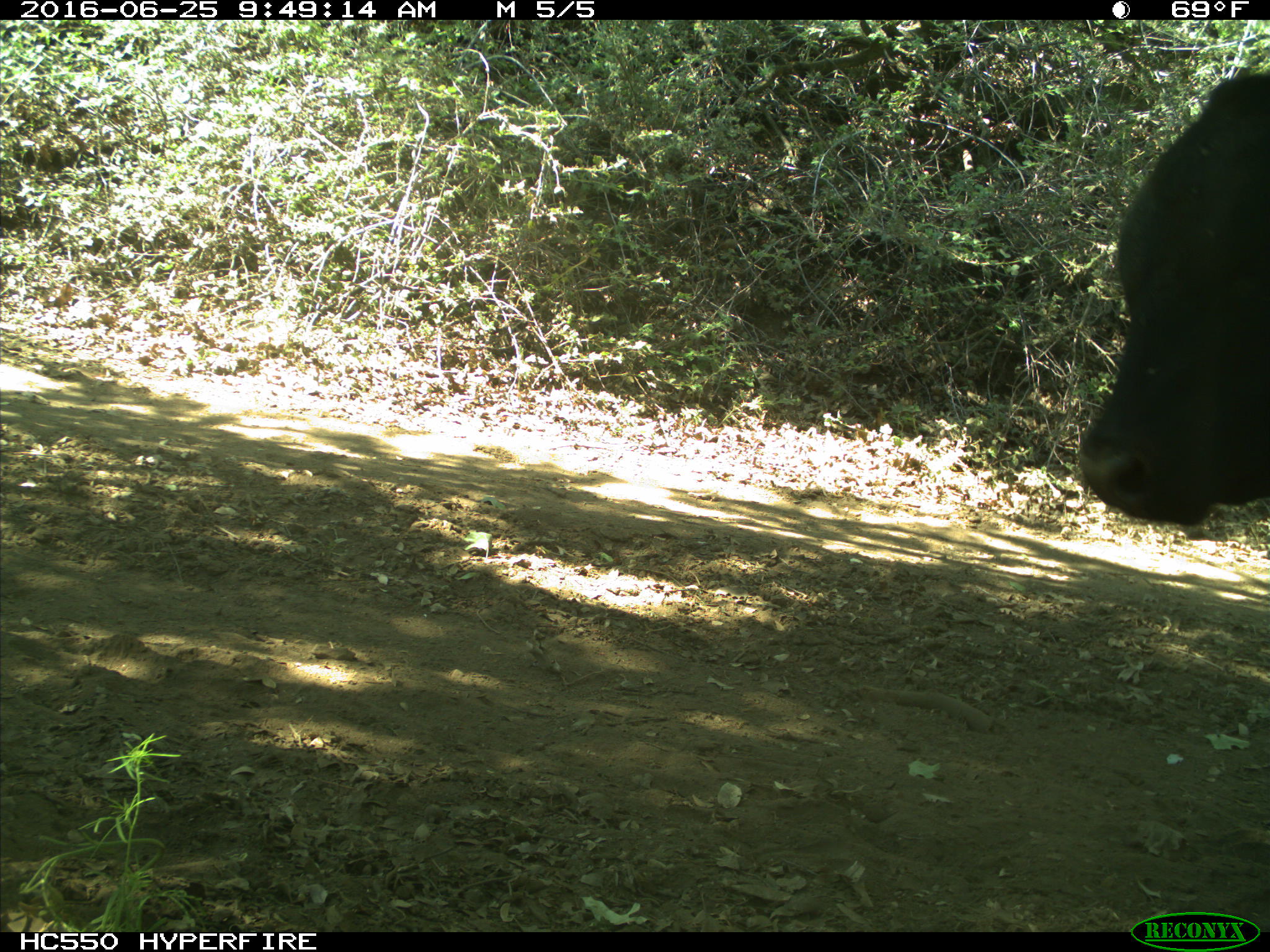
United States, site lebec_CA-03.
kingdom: Animalia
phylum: Chordata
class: Mammalia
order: Artiodactyla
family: Bovidae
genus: Bos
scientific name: Bos taurus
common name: domestic cow